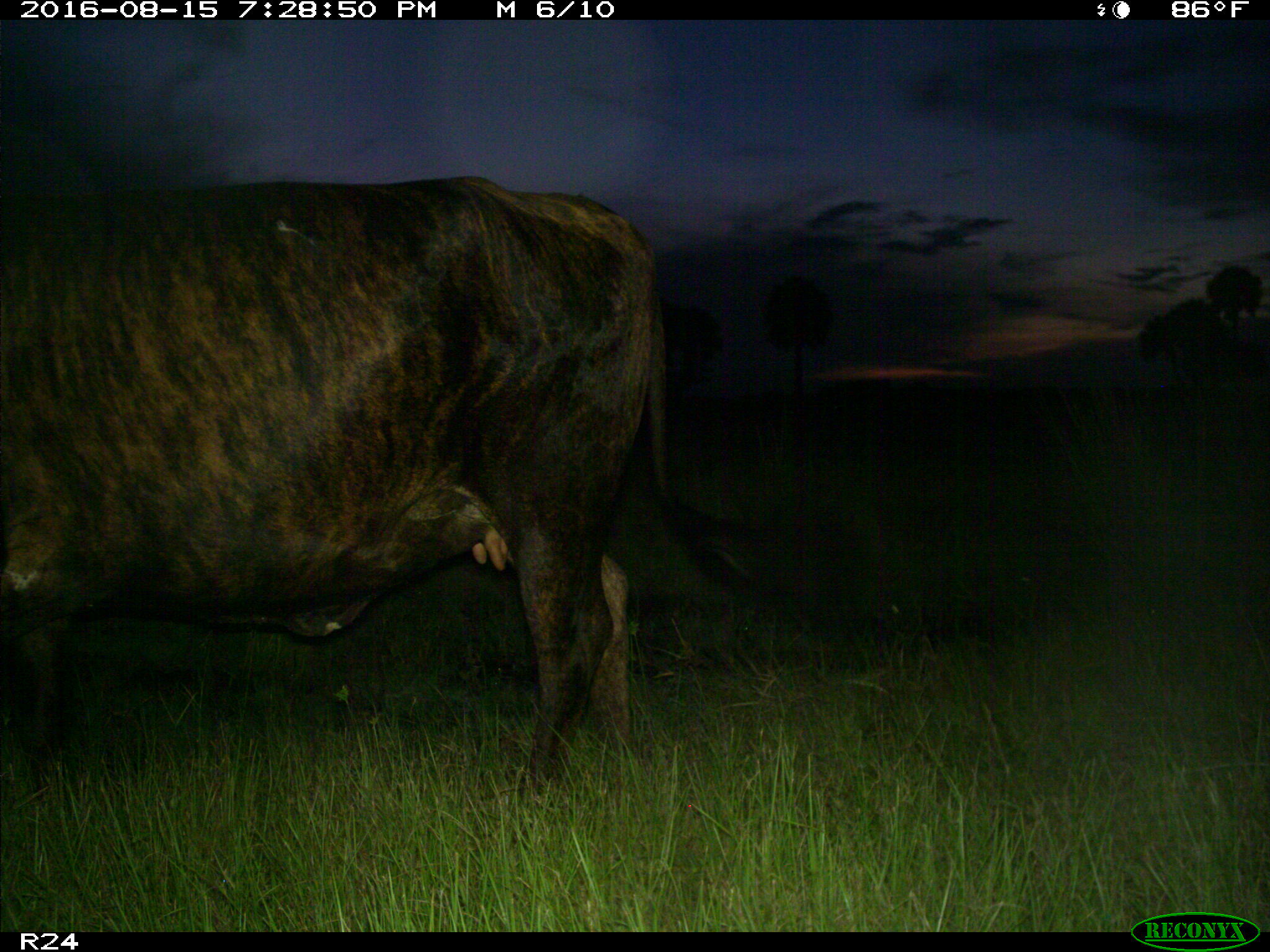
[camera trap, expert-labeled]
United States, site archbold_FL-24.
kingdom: Animalia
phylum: Chordata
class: Mammalia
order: Artiodactyla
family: Bovidae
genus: Bos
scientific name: Bos taurus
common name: domestic cow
Bos taurus (domestic cow).